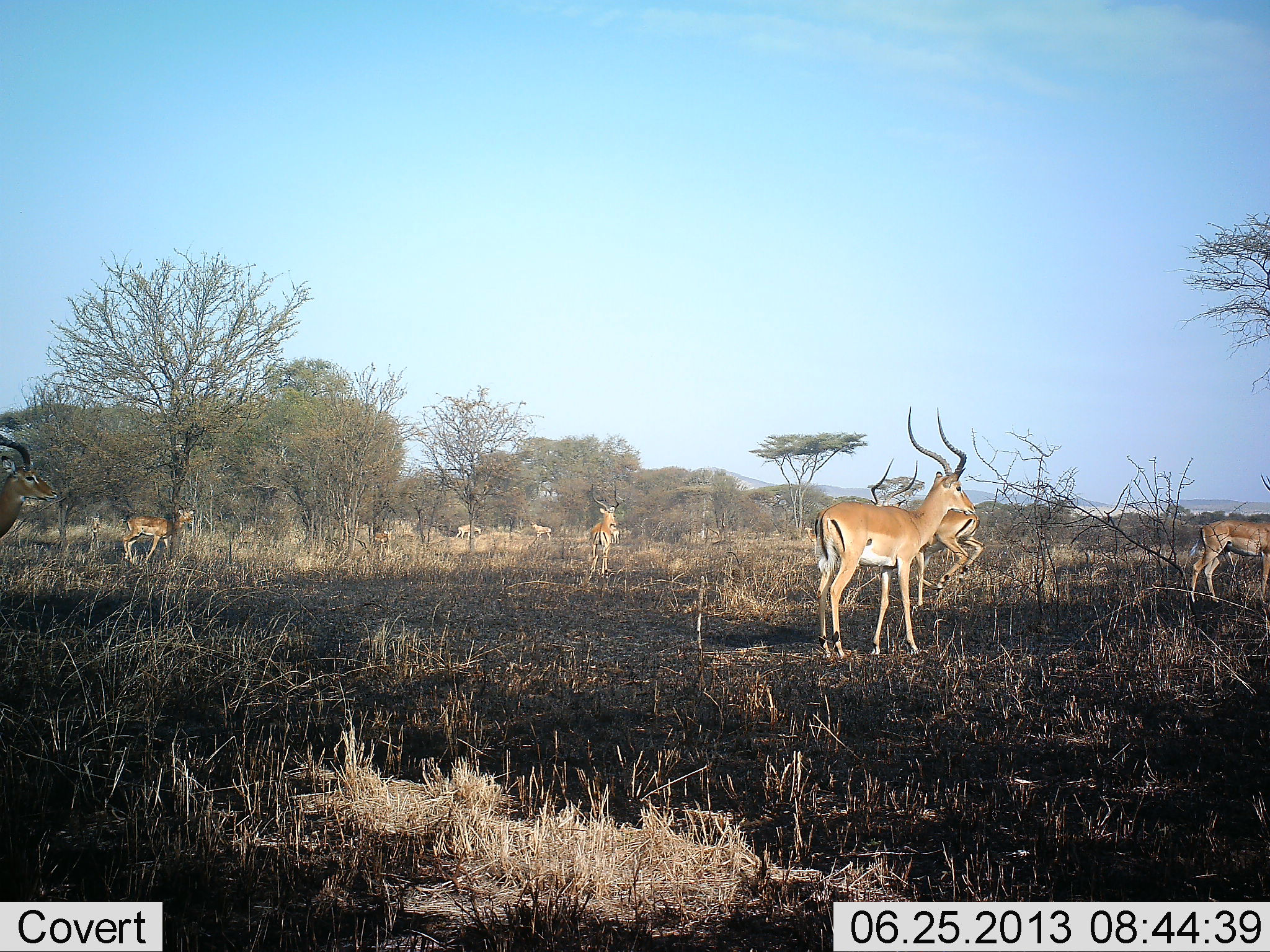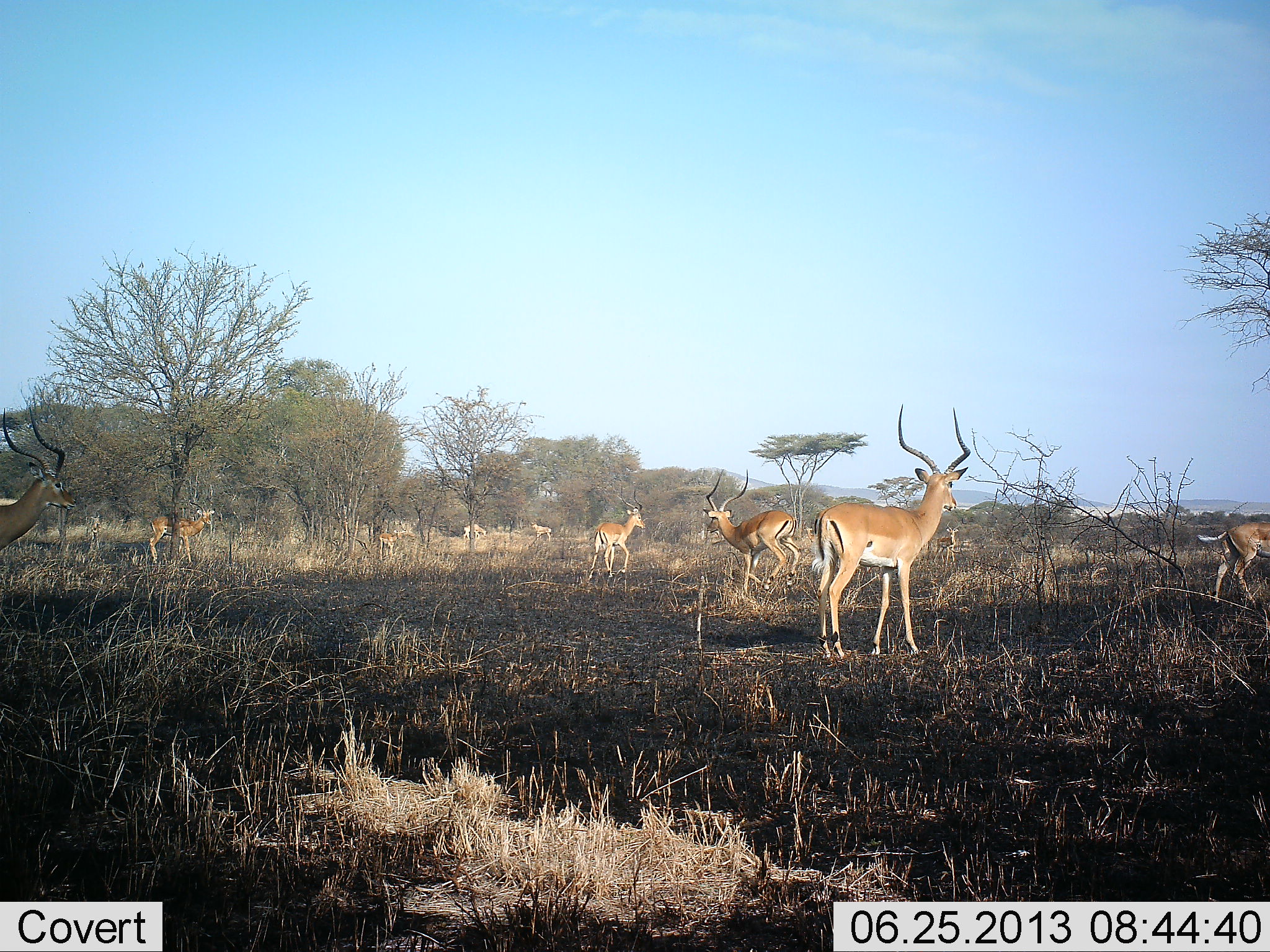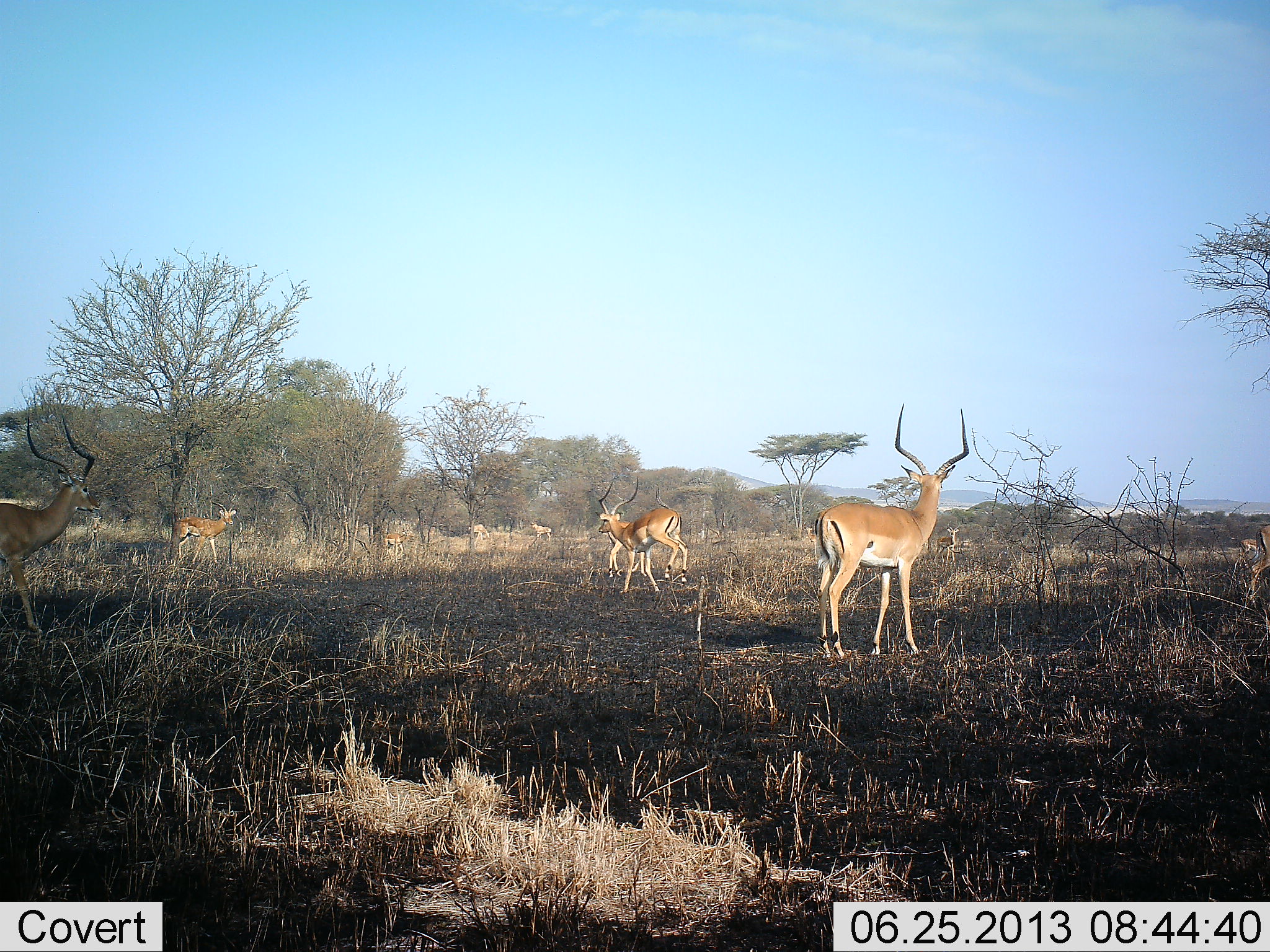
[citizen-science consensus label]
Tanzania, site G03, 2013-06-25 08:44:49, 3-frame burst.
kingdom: Animalia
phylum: Chordata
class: Mammalia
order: Artiodactyla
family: Bovidae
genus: Aepyceros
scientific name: Aepyceros melampus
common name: impala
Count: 9.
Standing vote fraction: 79%.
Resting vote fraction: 0%.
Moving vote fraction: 82%.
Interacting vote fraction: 9%.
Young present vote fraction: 0%.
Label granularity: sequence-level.